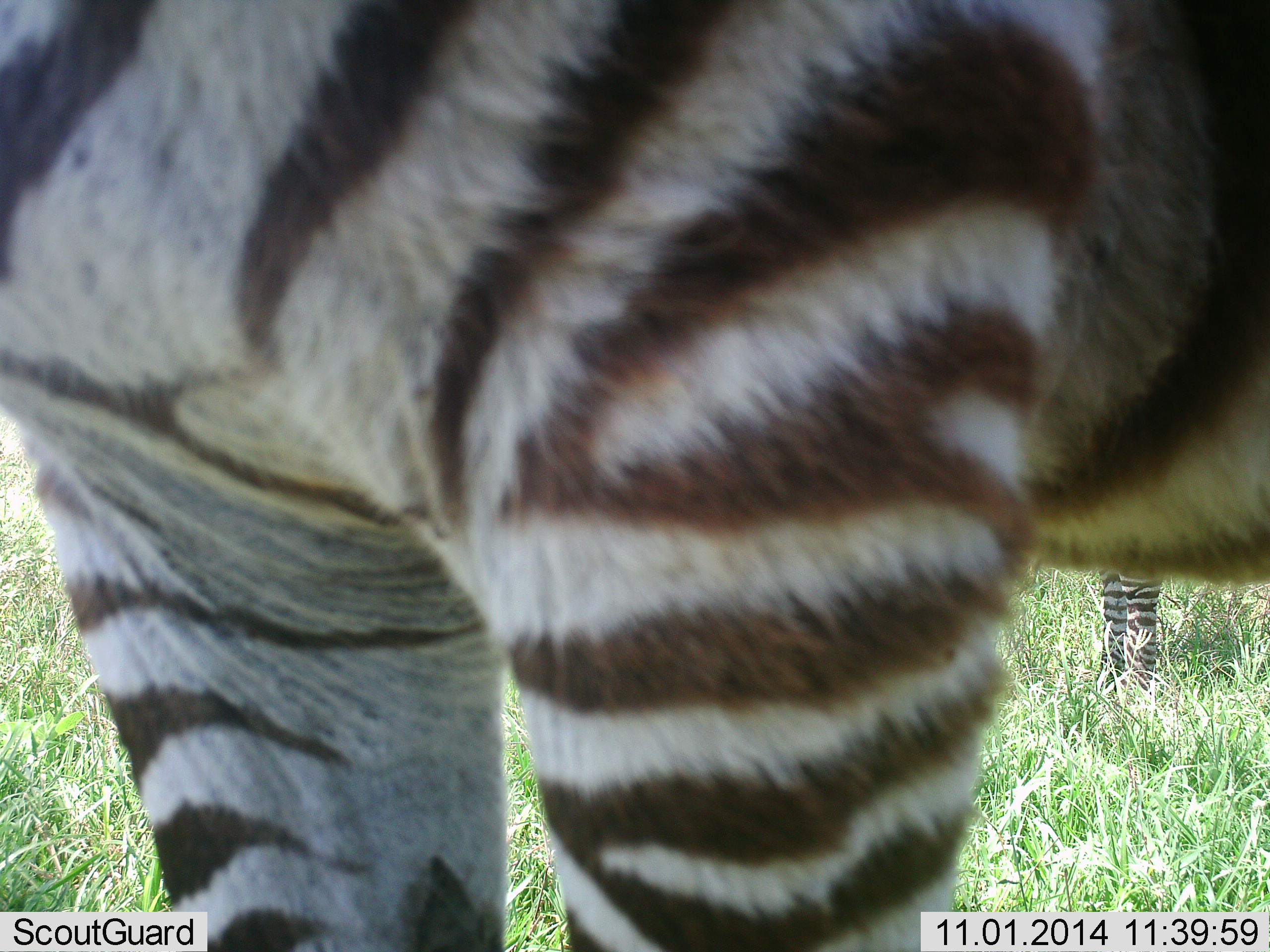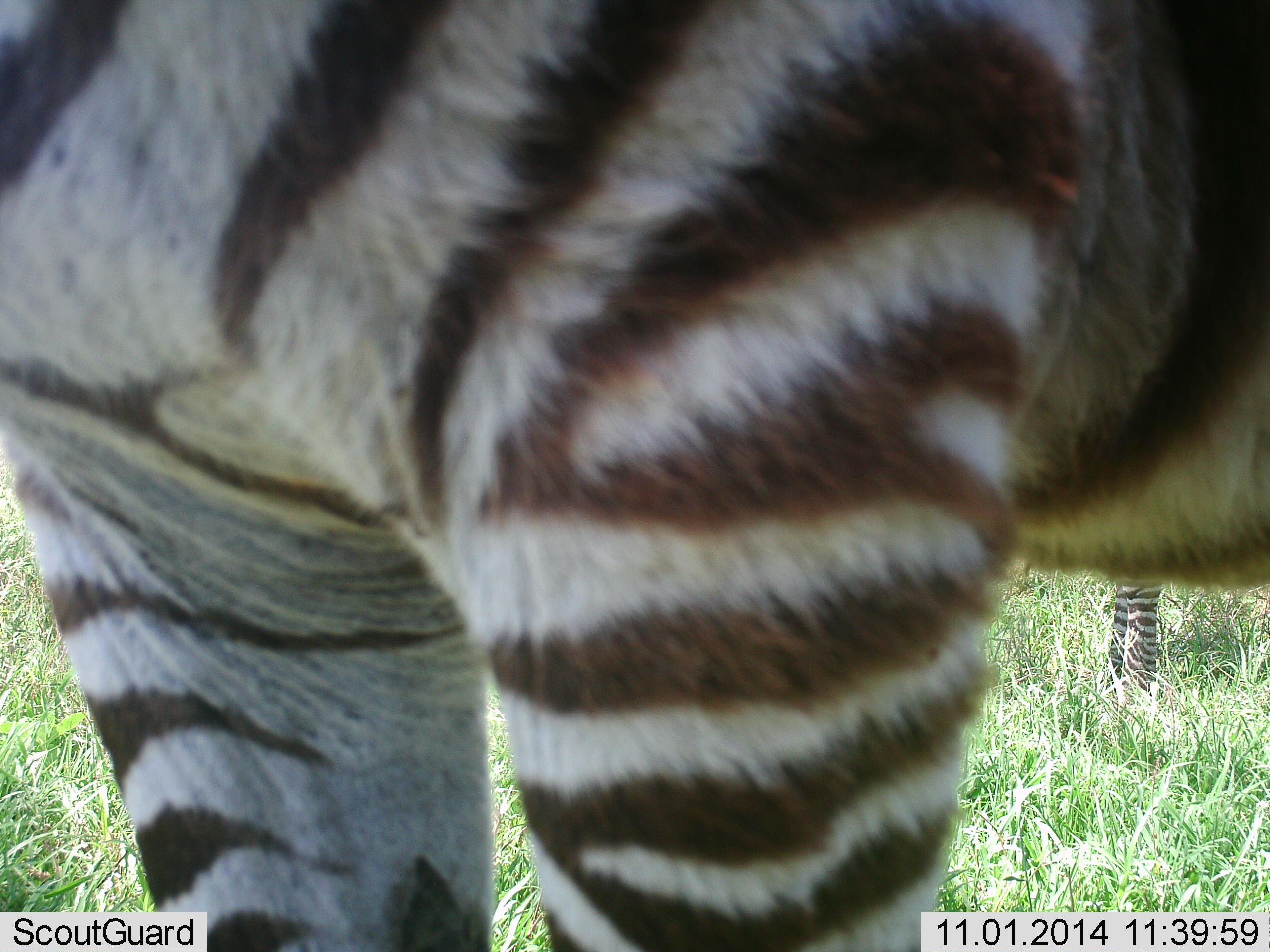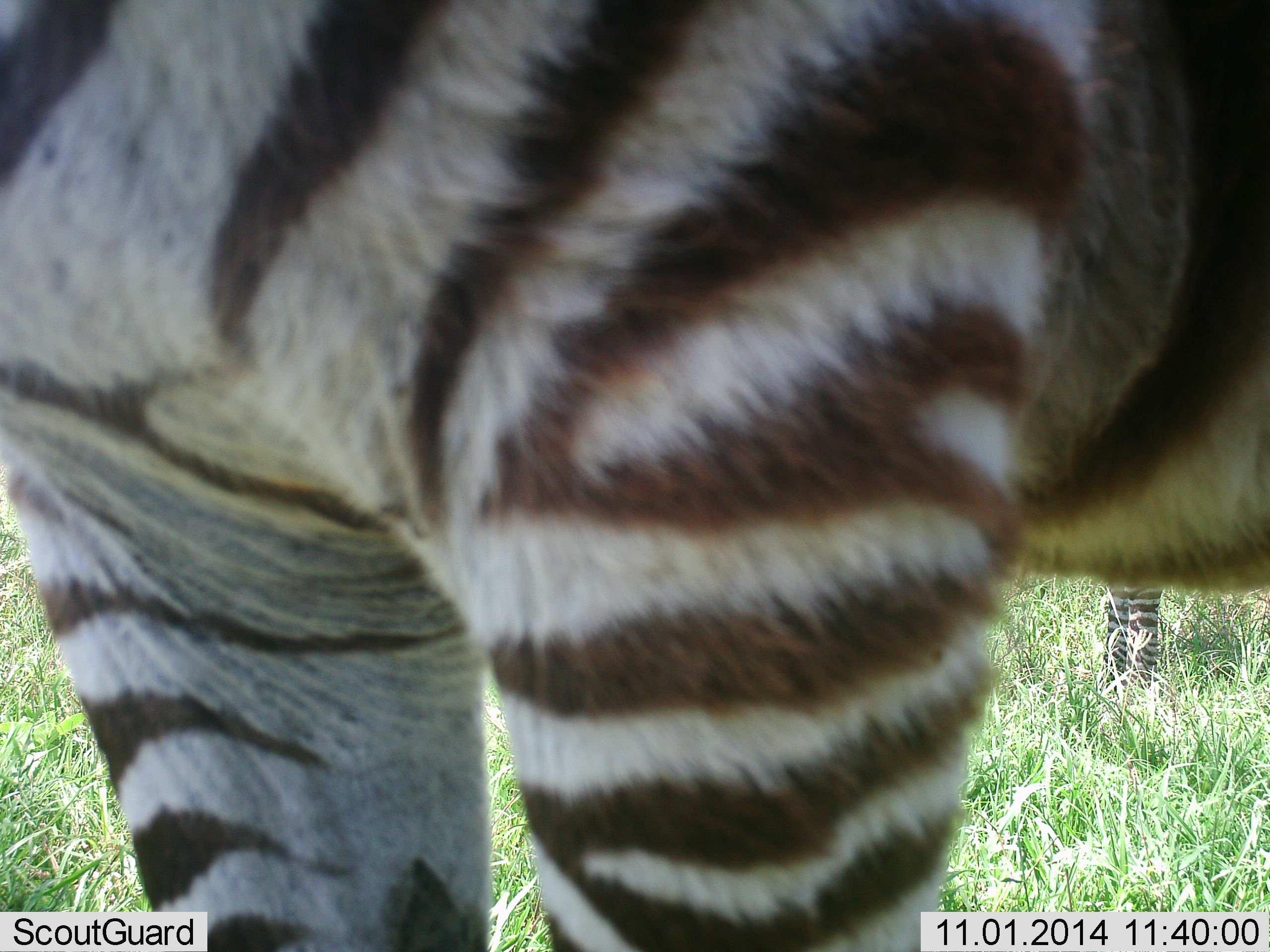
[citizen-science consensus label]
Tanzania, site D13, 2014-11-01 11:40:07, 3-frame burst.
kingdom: Animalia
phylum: Chordata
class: Mammalia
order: Perissodactyla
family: Equidae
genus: Equus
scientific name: Equus quagga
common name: plains zebra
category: zebra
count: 2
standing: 90%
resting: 0%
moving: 10%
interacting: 0%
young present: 0%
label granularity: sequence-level